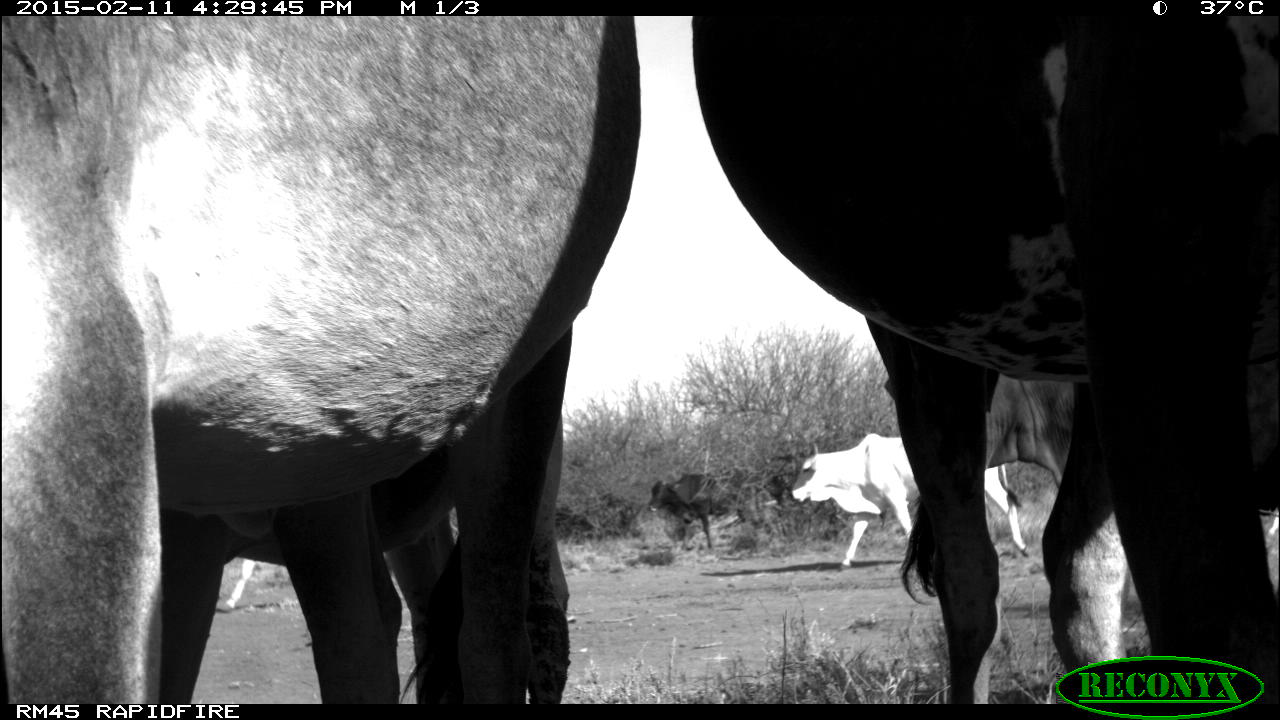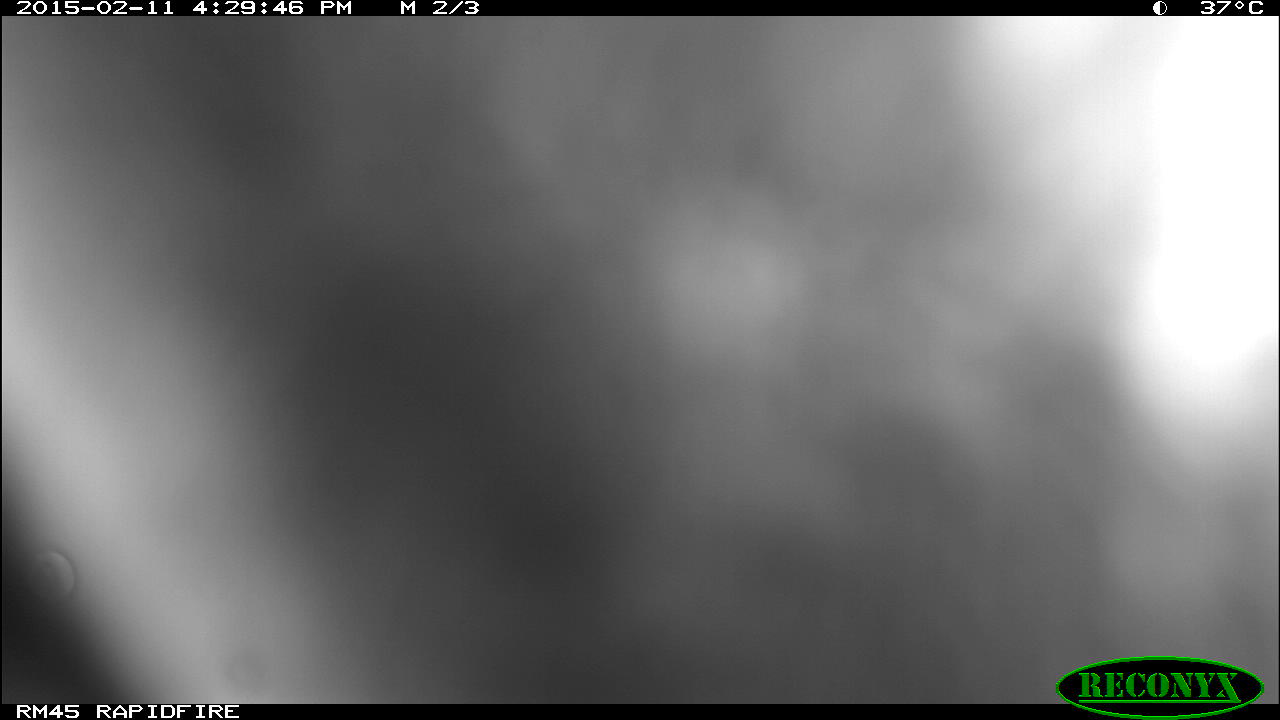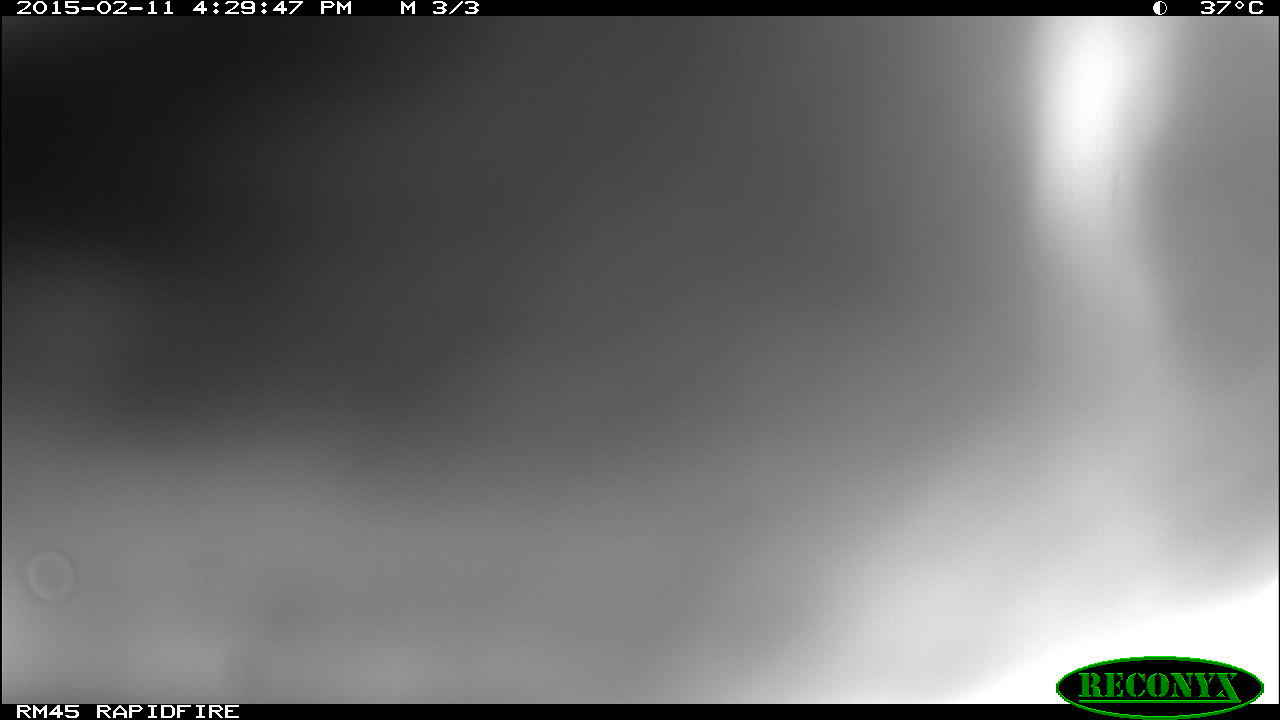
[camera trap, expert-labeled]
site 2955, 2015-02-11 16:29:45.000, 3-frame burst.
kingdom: Animalia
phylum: Chordata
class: Mammalia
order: Artiodactyla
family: Bovidae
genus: Bos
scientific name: Bos taurus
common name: domestic cattle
Bos taurus (domestic cattle), count 6.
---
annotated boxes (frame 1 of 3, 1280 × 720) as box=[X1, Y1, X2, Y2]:
bos taurus: box=[2, 16, 641, 703]; box=[690, 16, 1279, 703]; box=[157, 409, 567, 705]; box=[788, 433, 1031, 572]; box=[883, 372, 1075, 486]; box=[648, 472, 764, 551]; box=[218, 558, 257, 607]